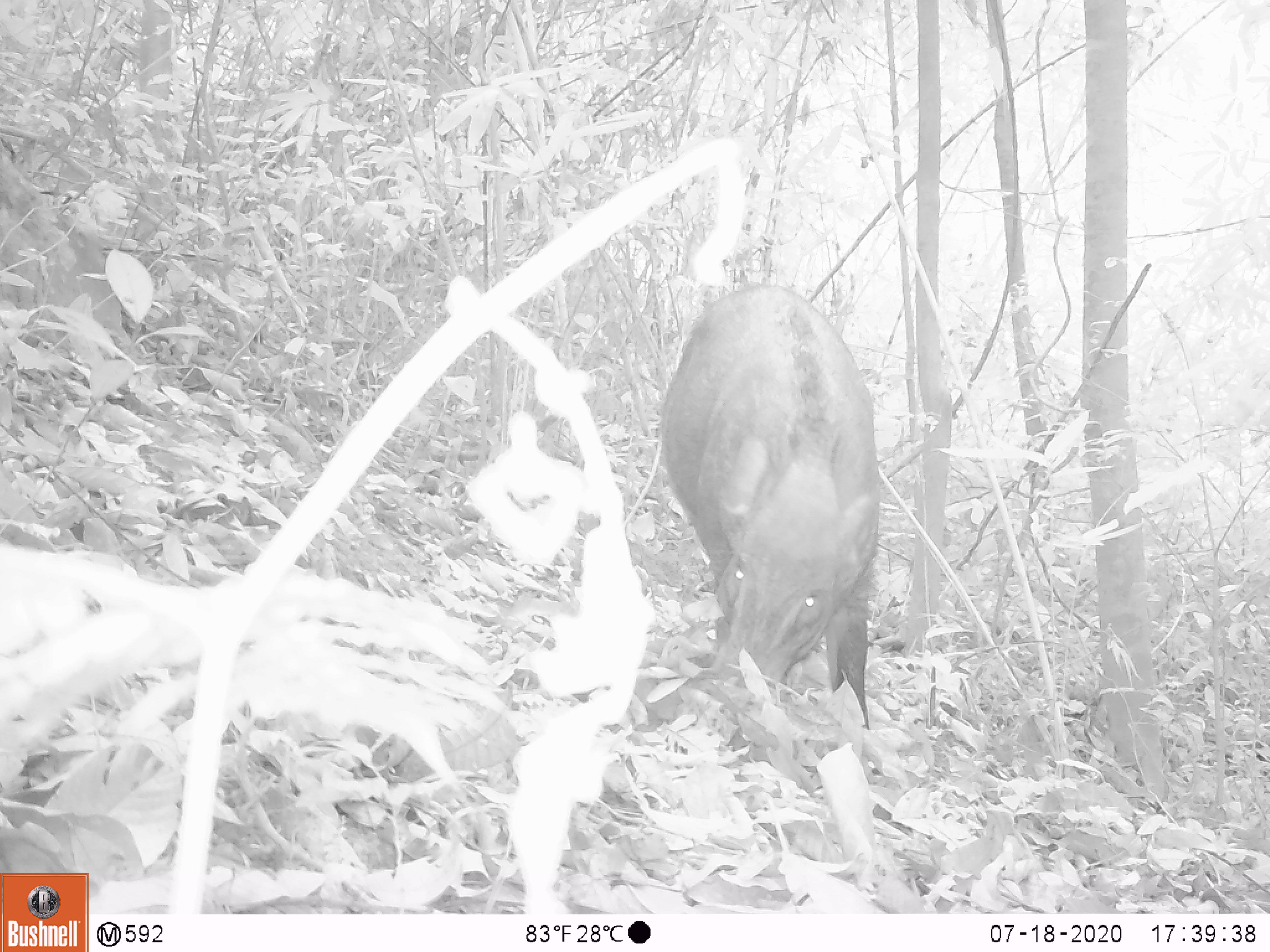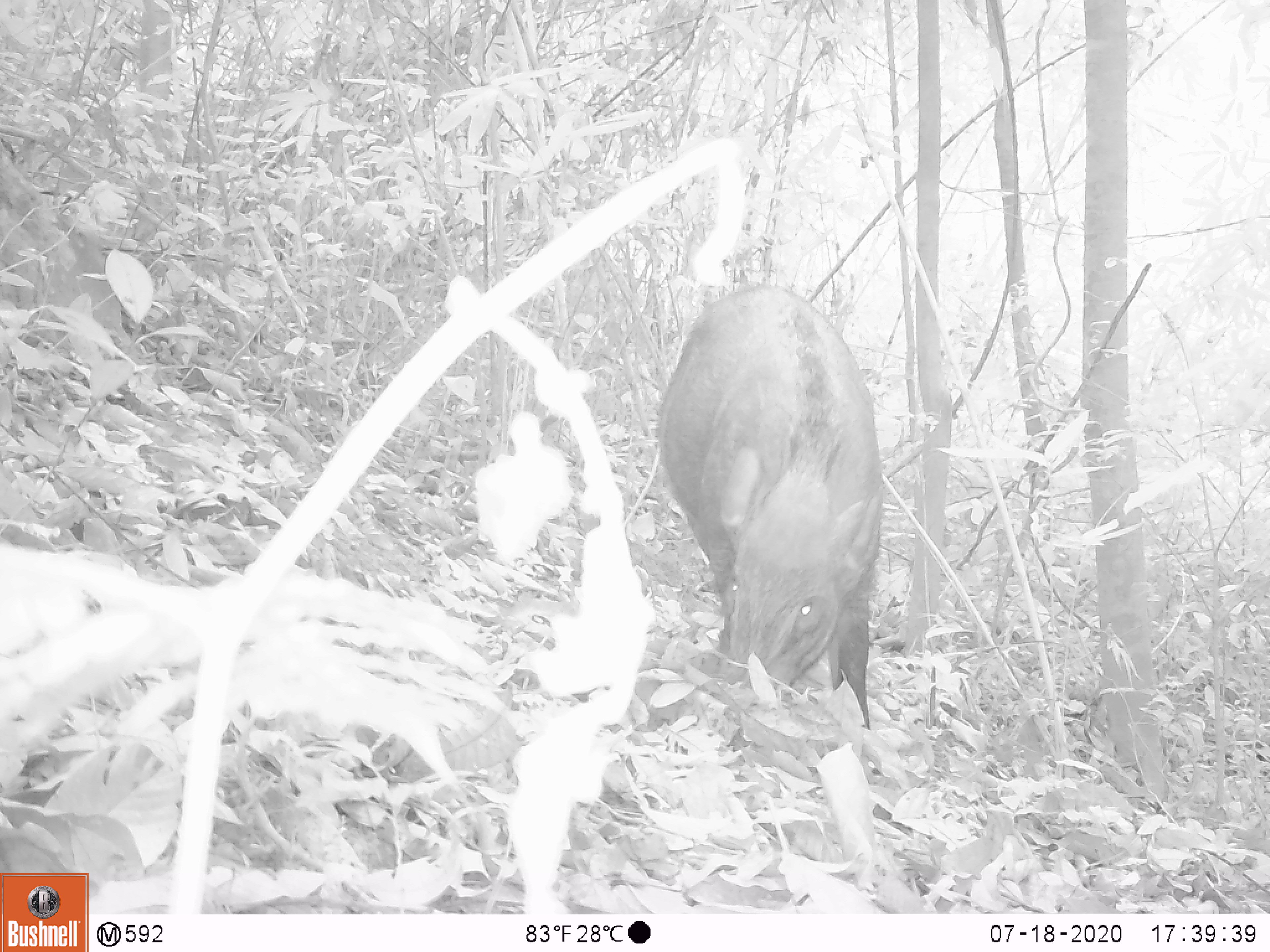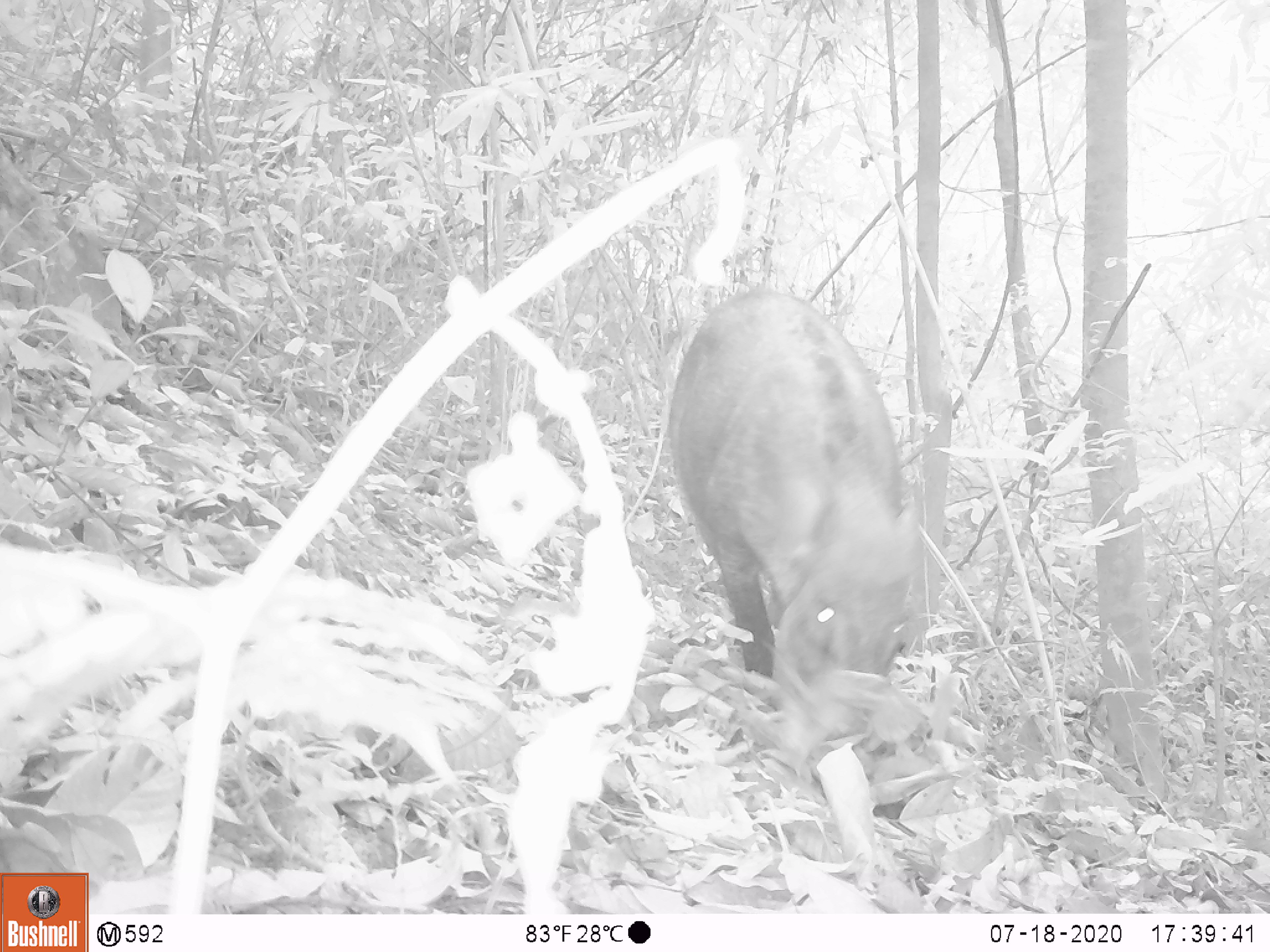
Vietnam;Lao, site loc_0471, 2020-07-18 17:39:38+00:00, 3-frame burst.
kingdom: Animalia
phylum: Chordata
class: Mammalia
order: Artiodactyla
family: Suidae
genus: Sus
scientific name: Sus scrofa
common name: eurasian wild pig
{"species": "eurasian wild pig (Sus scrofa)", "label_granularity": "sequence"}